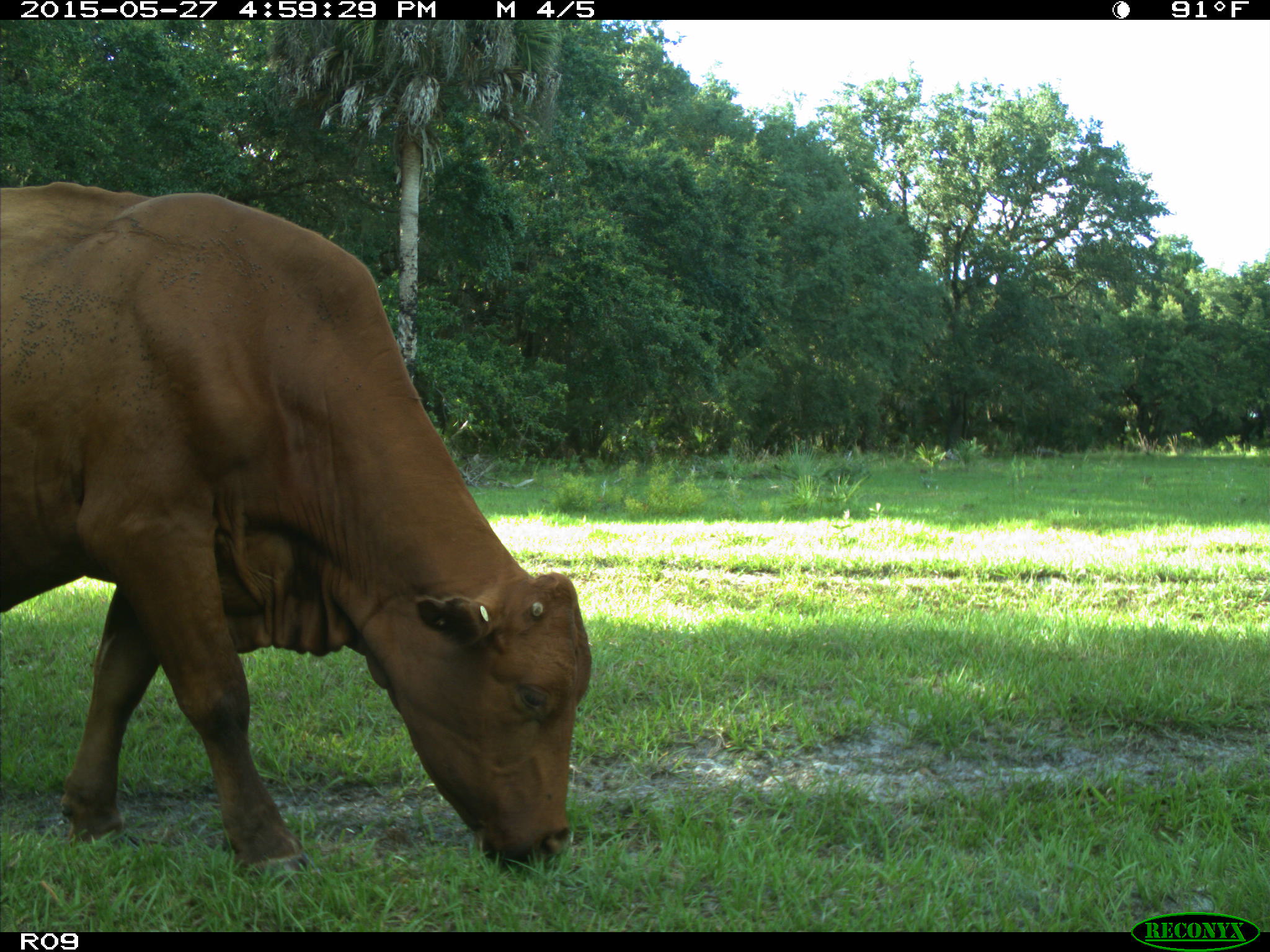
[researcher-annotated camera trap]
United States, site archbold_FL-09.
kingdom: Animalia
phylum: Chordata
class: Mammalia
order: Artiodactyla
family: Bovidae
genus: Bos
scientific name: Bos taurus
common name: domestic cow